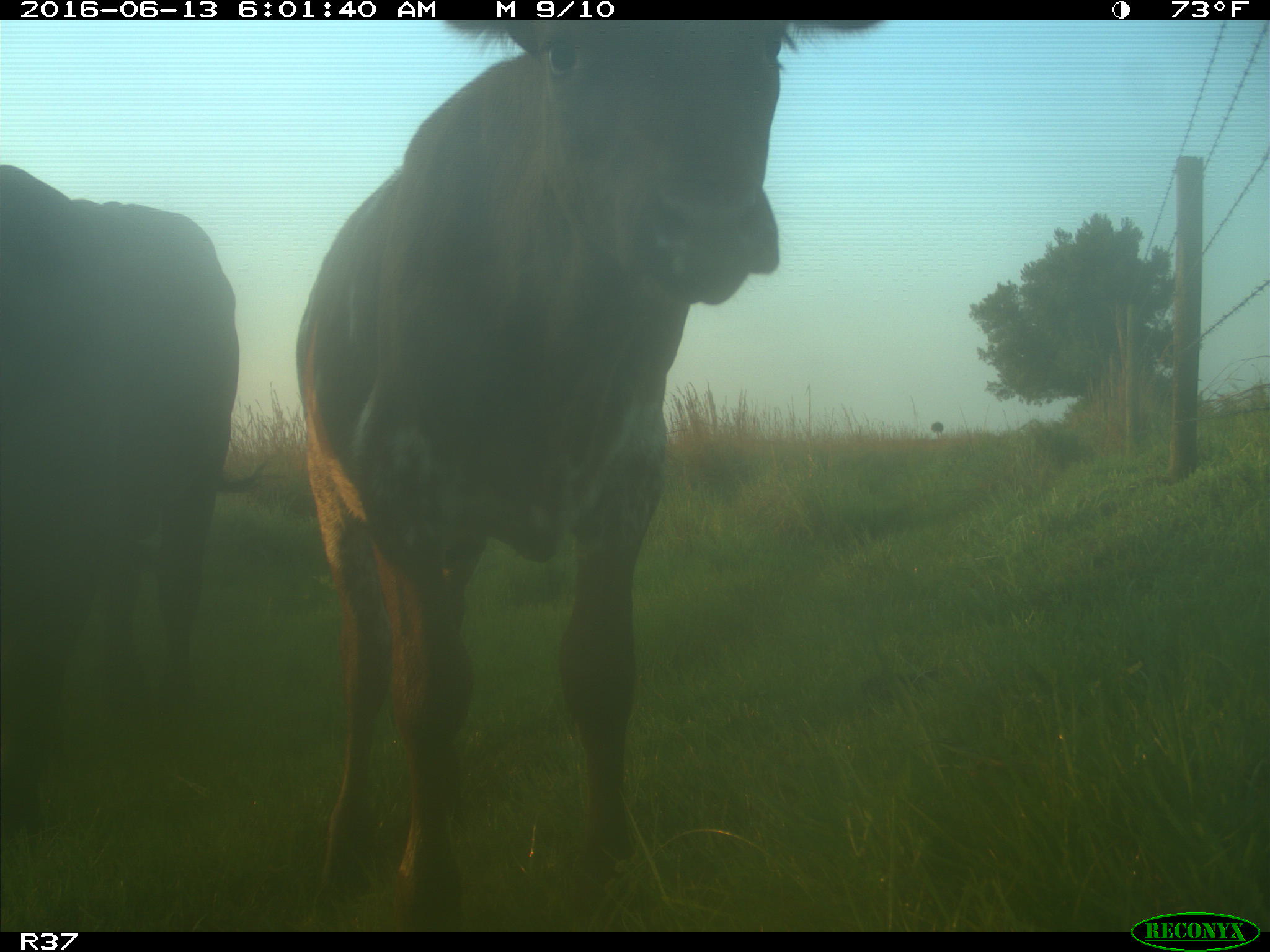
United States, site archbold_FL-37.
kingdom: Animalia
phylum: Chordata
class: Mammalia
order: Artiodactyla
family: Bovidae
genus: Bos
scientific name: Bos taurus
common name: domestic cow